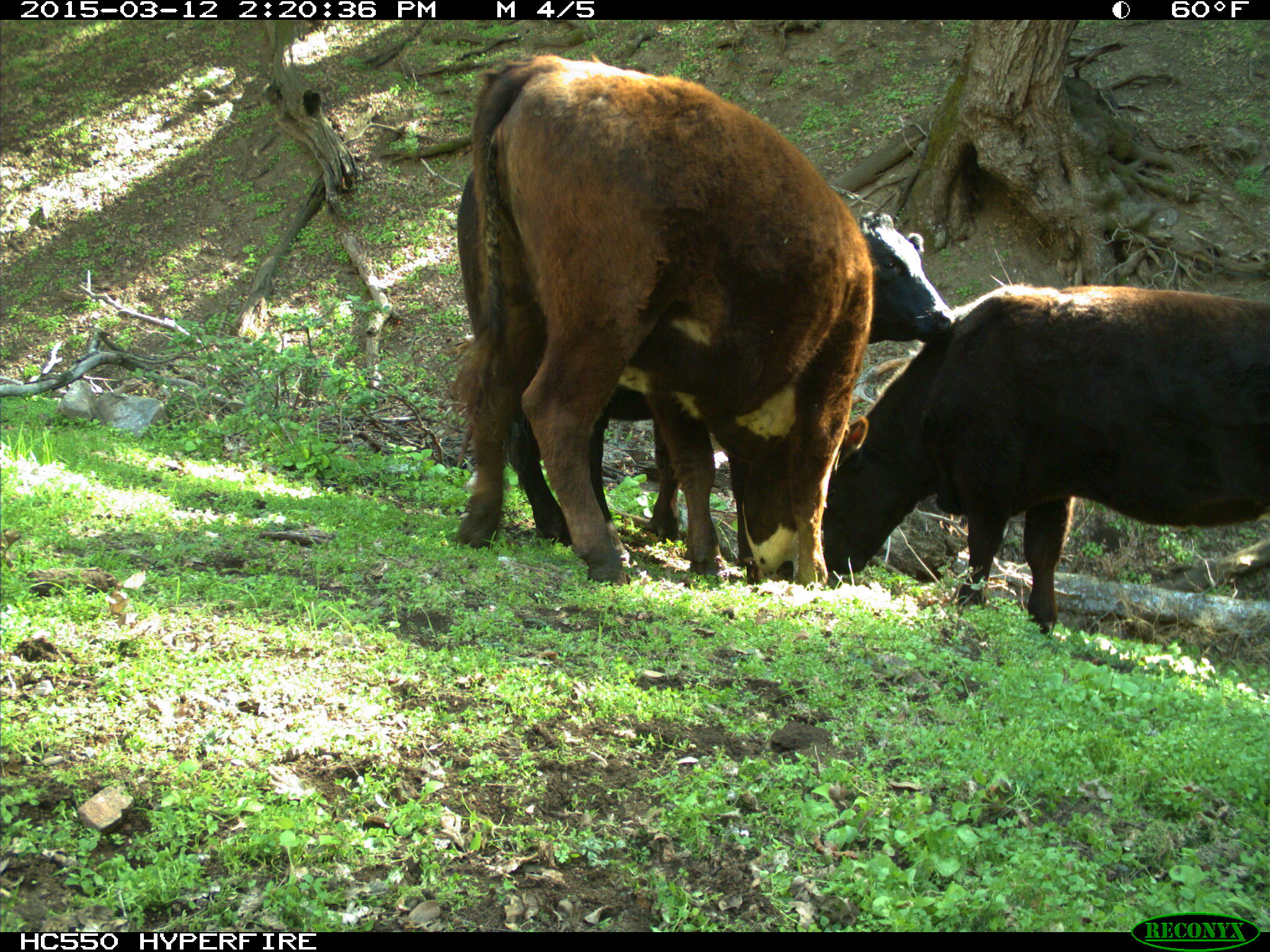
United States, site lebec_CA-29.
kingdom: Animalia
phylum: Chordata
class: Mammalia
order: Artiodactyla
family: Bovidae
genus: Bos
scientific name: Bos taurus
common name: domestic cow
Bos taurus (domestic cow).